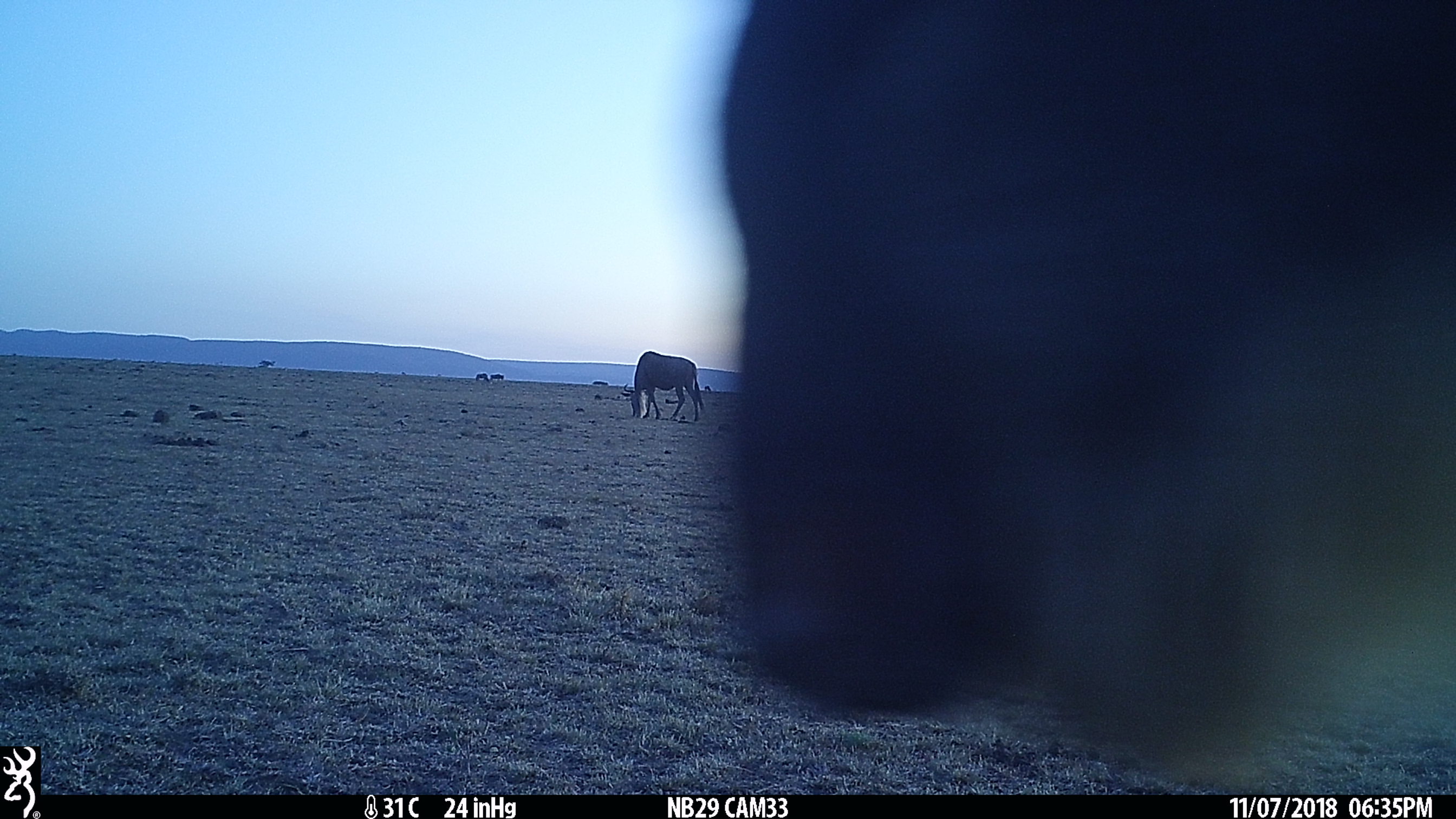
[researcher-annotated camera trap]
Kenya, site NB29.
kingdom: Animalia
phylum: Chordata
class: Mammalia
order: Artiodactyla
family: Bovidae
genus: Connochaetes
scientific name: Connochaetes taurinus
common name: blue wildebeest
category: wildebeest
Wildebeest (blue wildebeest) (Connochaetes taurinus).